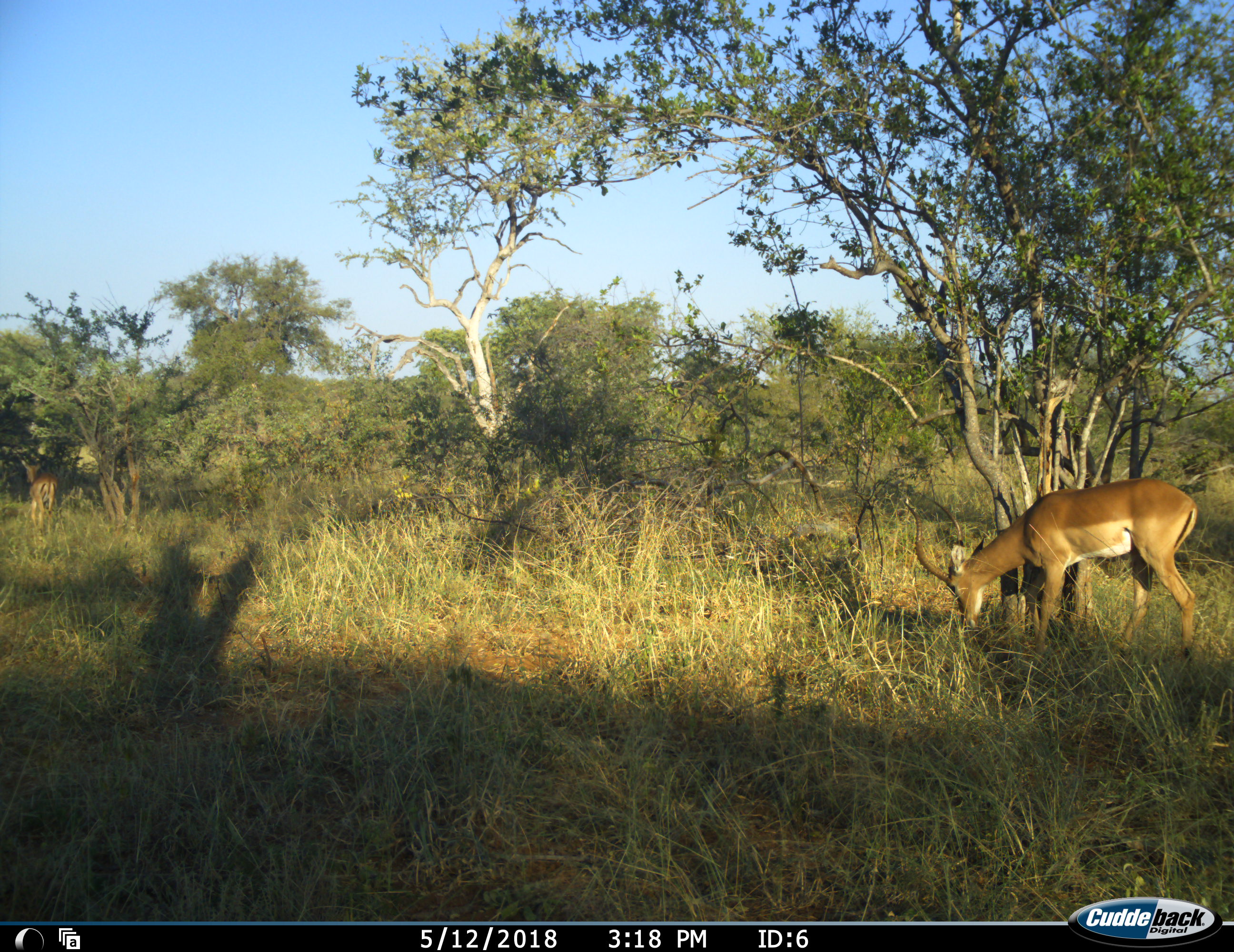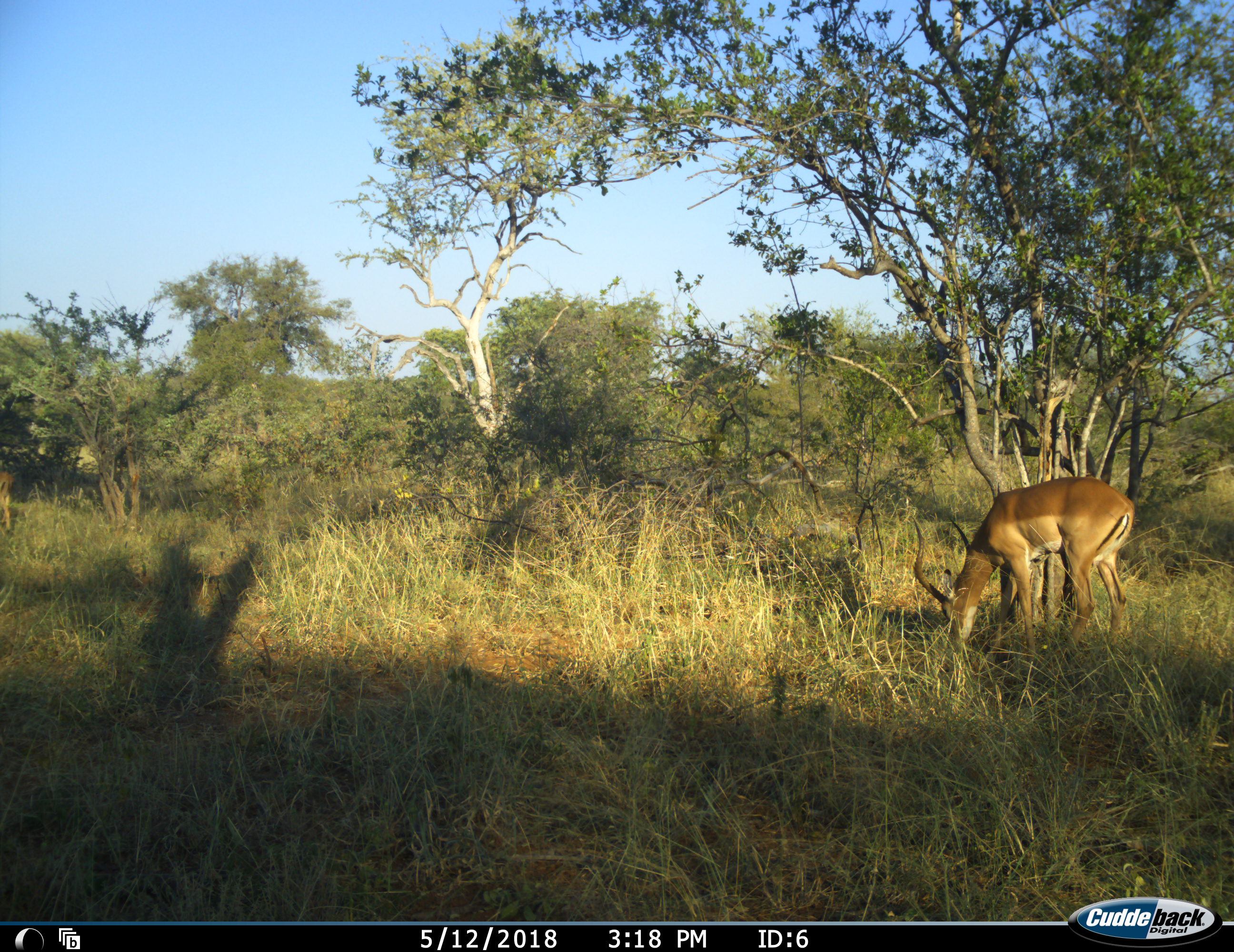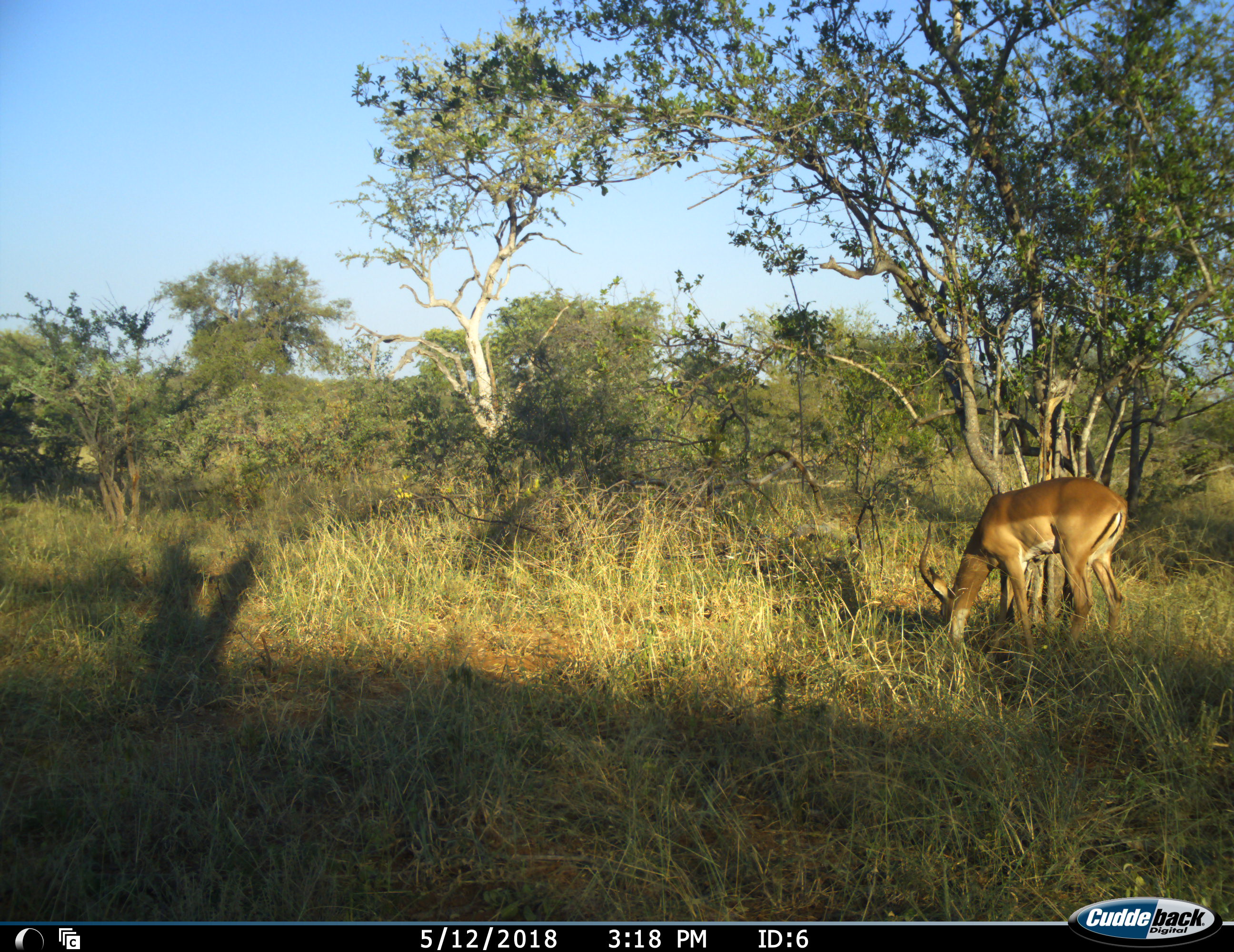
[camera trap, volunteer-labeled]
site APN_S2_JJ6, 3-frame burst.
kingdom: Animalia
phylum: Chordata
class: Mammalia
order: Artiodactyla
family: Bovidae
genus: Aepyceros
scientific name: Aepyceros melampus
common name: impala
Impala (Aepyceros melampus), count 2. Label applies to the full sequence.